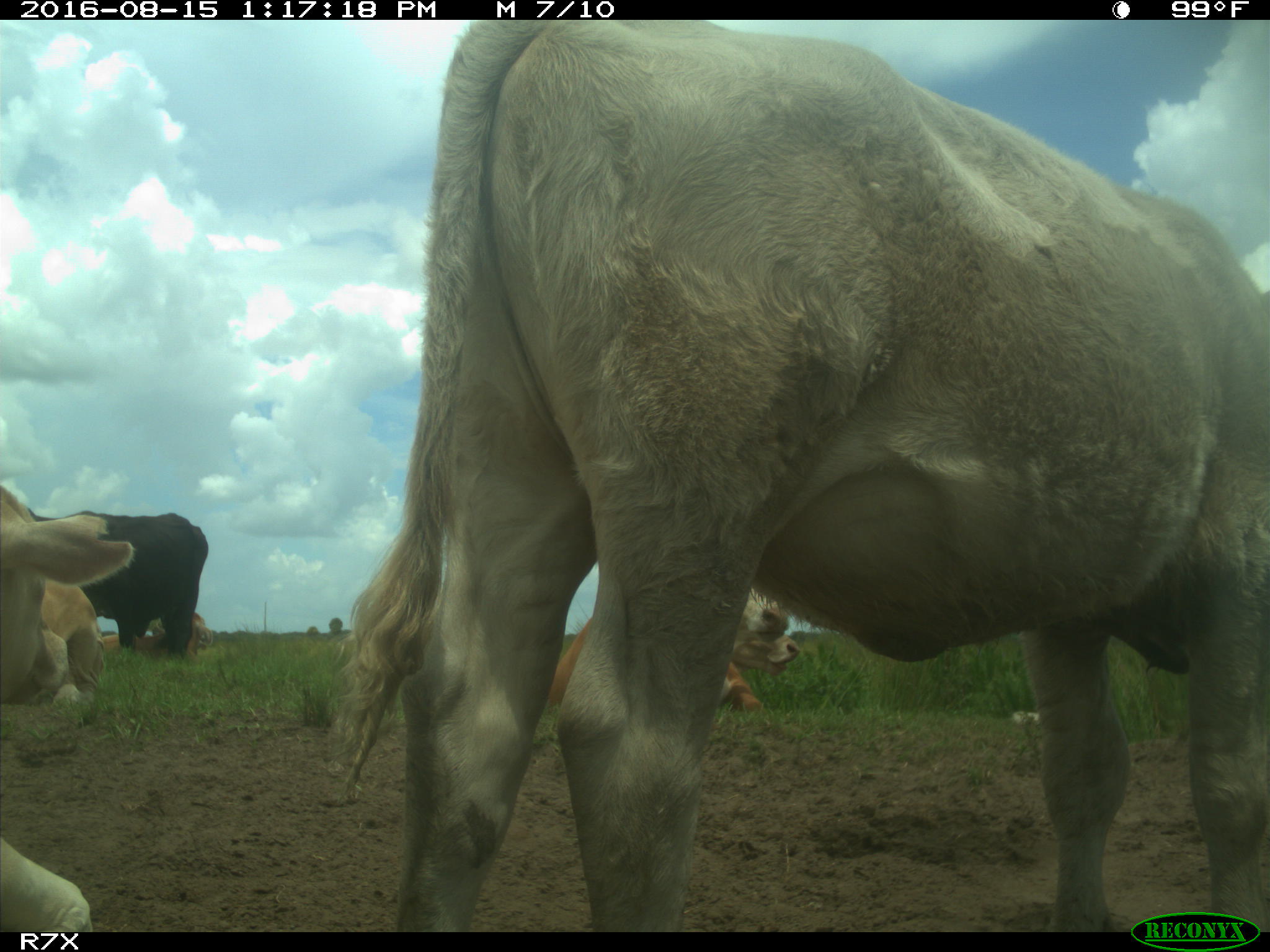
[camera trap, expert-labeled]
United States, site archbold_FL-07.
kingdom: Animalia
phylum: Chordata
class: Mammalia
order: Artiodactyla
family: Bovidae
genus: Bos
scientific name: Bos taurus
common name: domestic cow